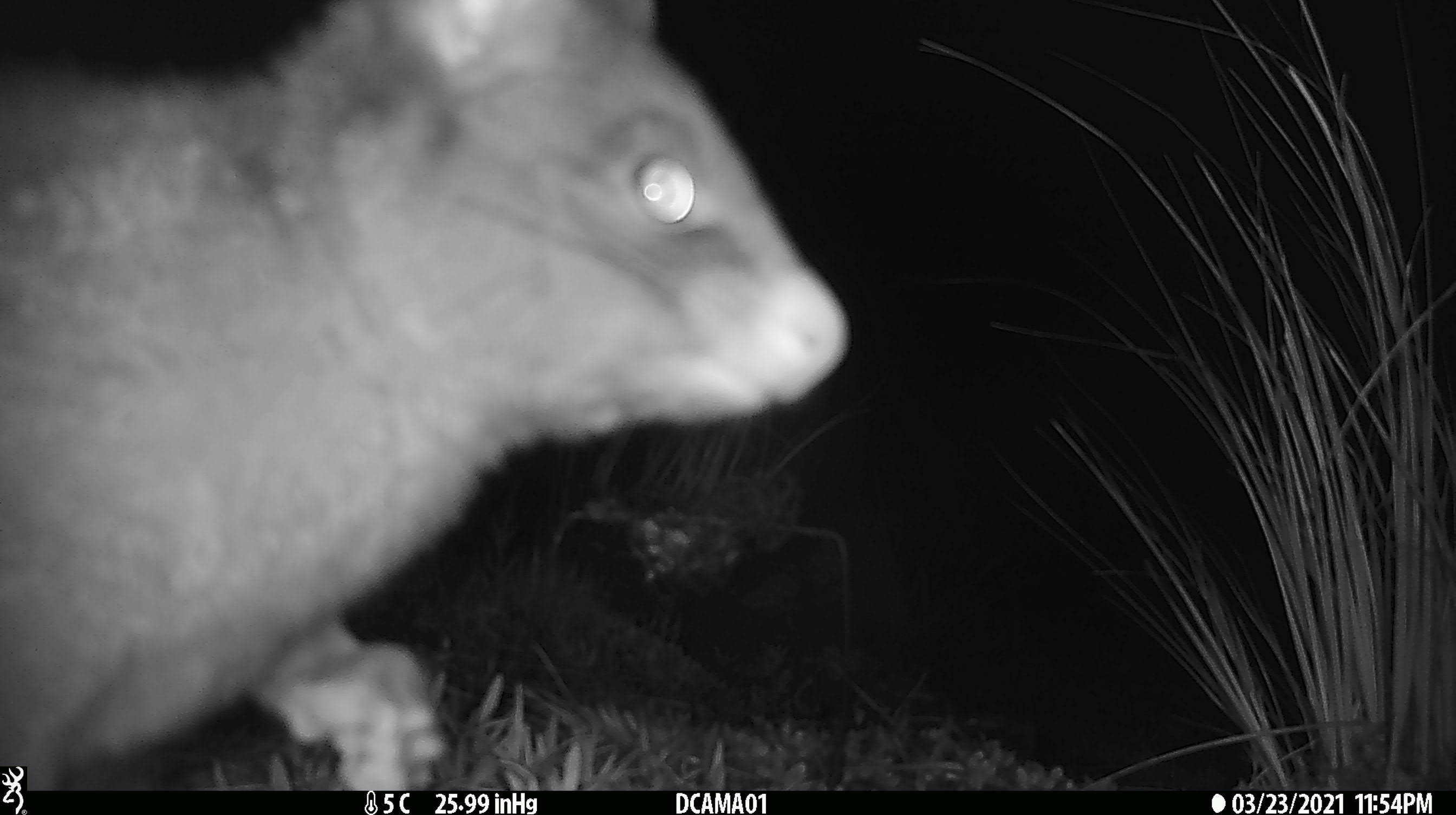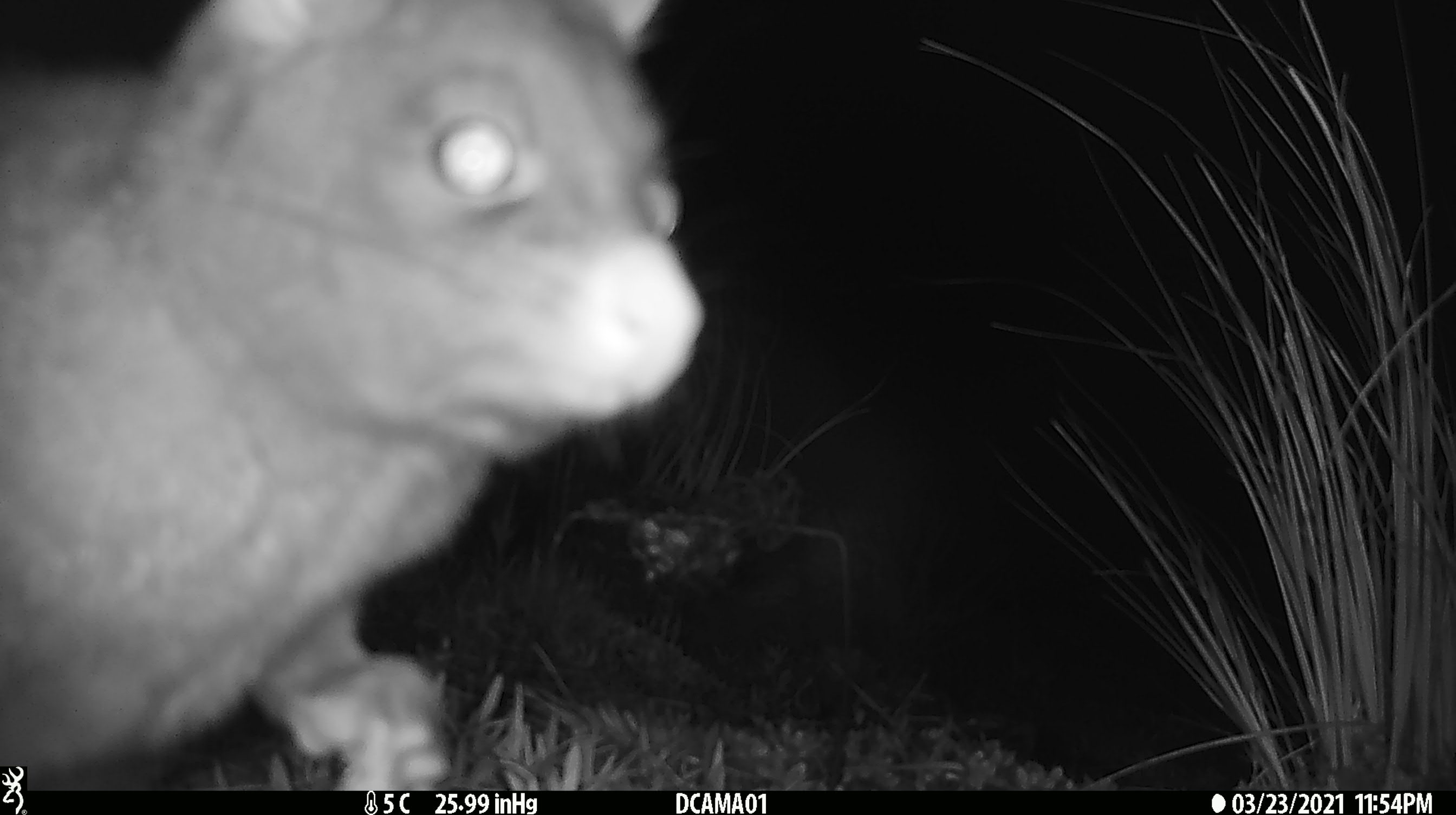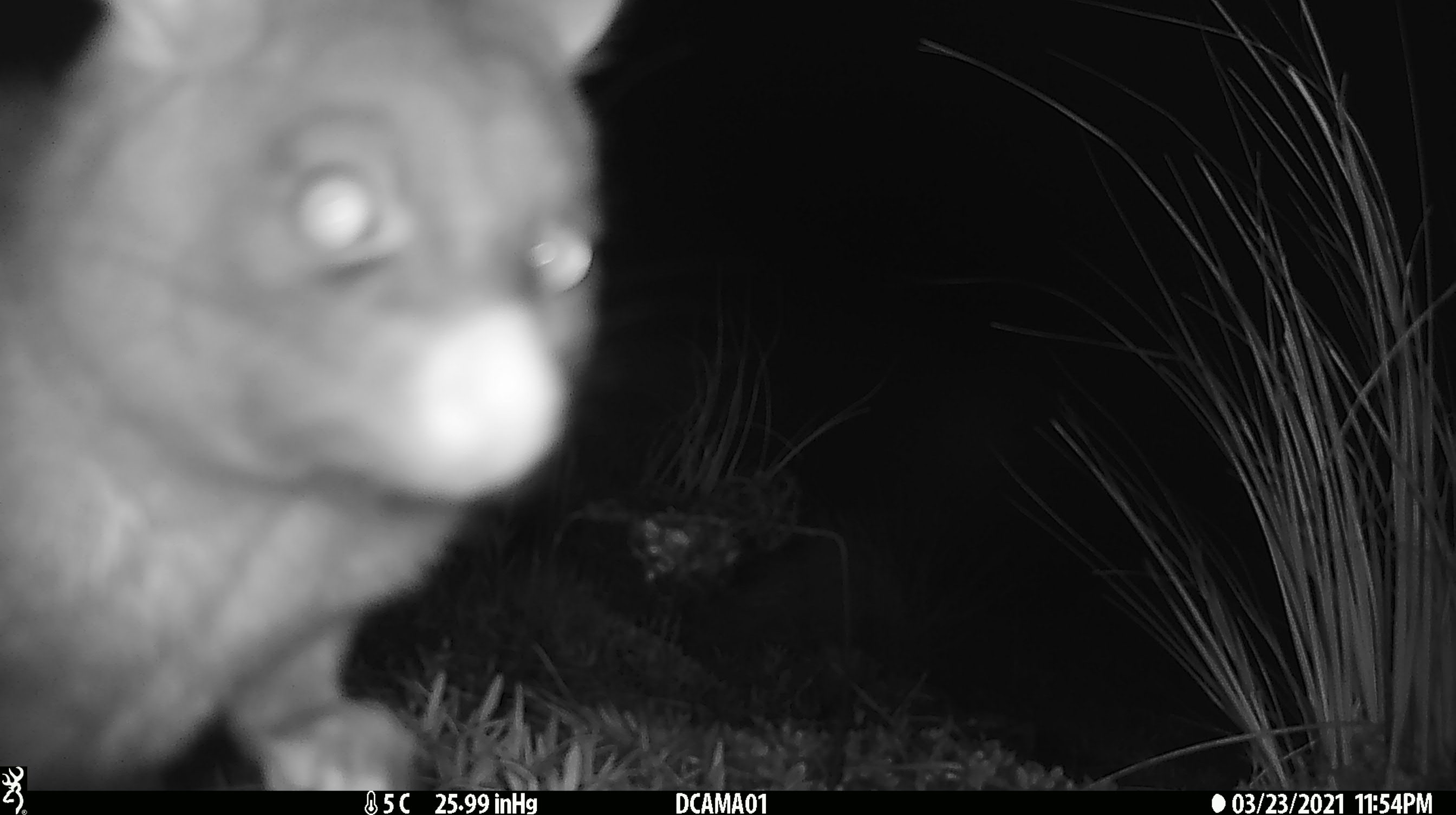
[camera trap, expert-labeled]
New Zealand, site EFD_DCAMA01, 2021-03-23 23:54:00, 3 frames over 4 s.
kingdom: Animalia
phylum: Chordata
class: Mammalia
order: Diprotodontia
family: Phalangeridae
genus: Trichosurus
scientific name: Trichosurus vulpecula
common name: common brushtail possum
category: possum